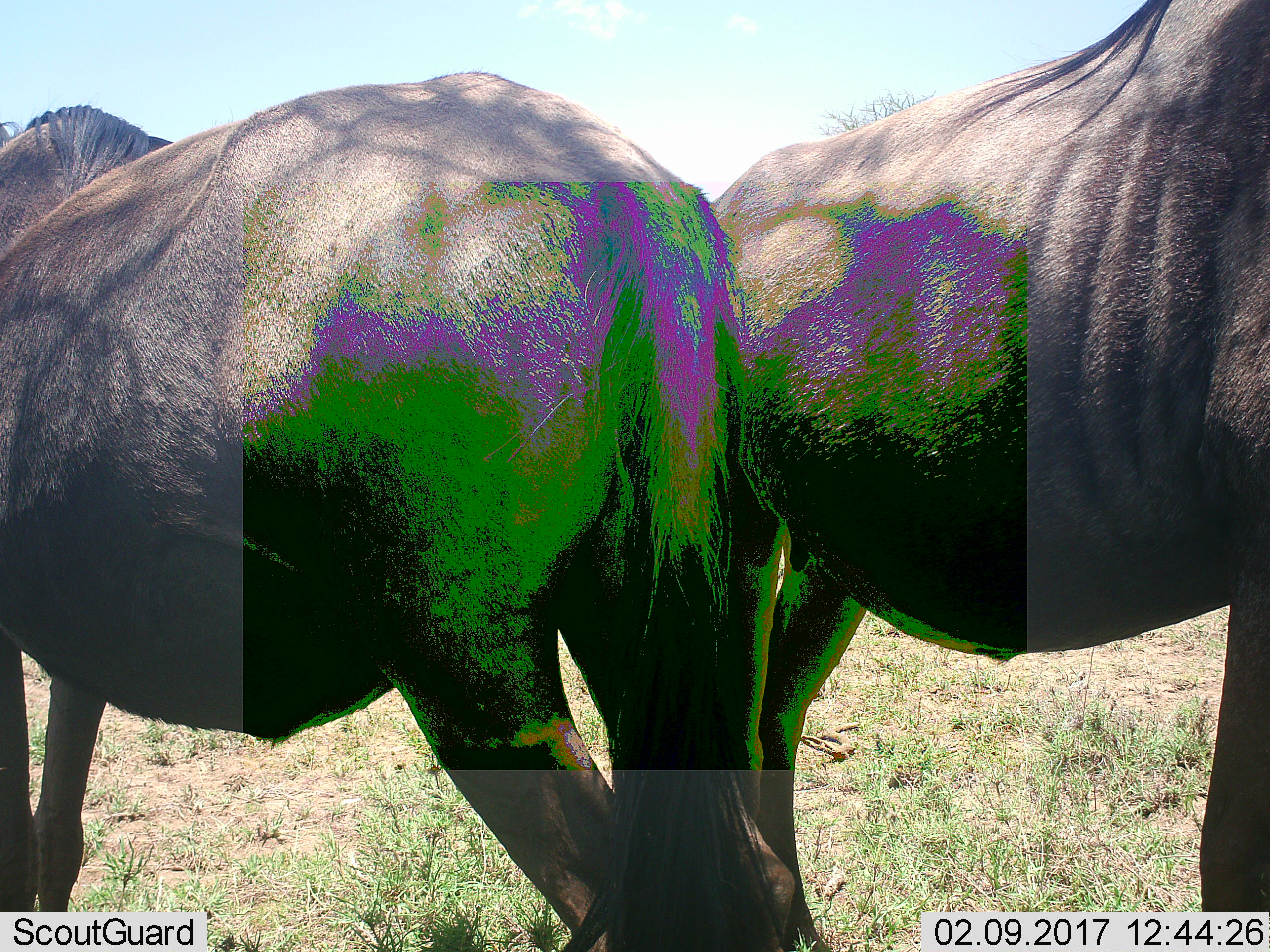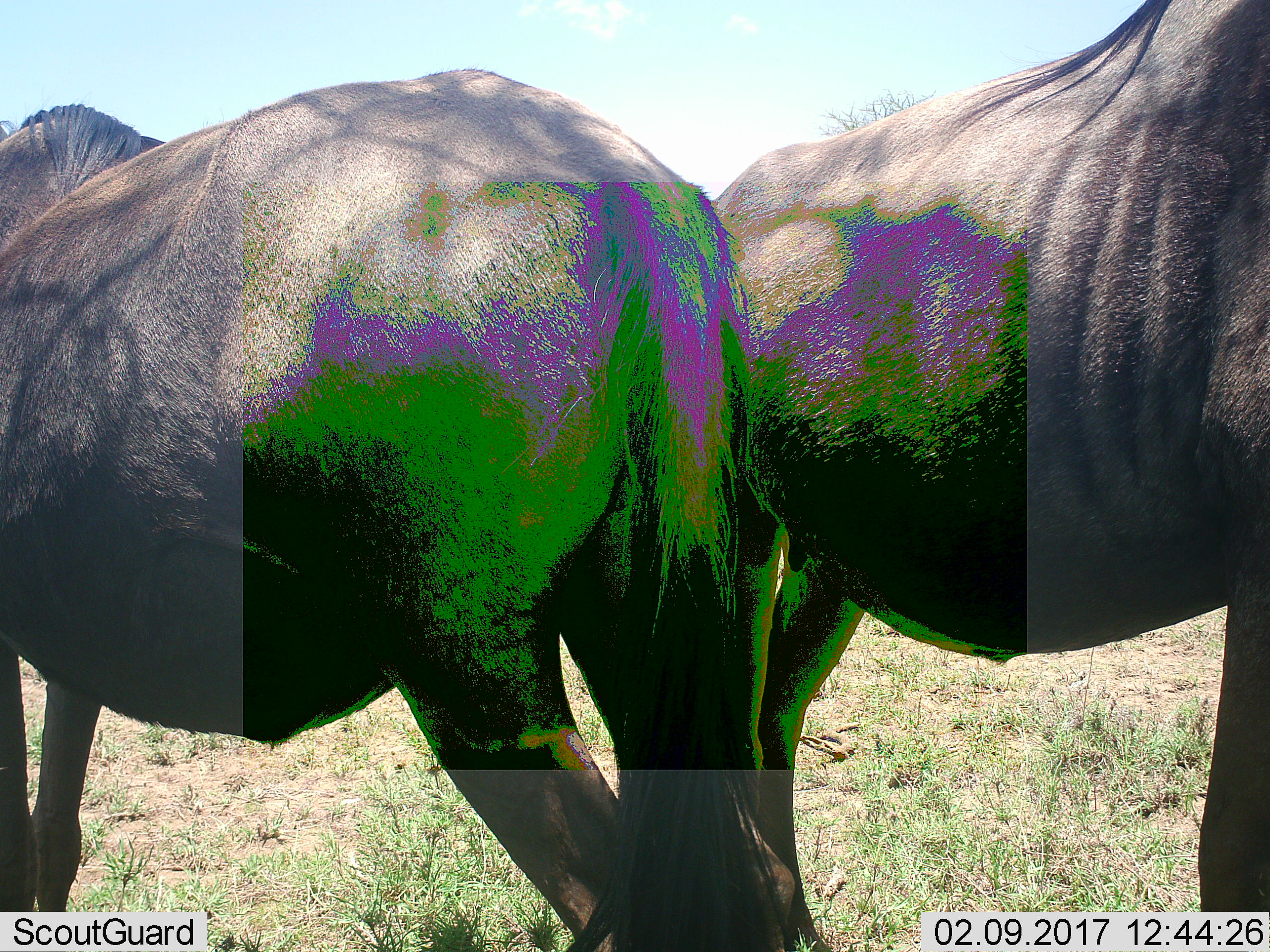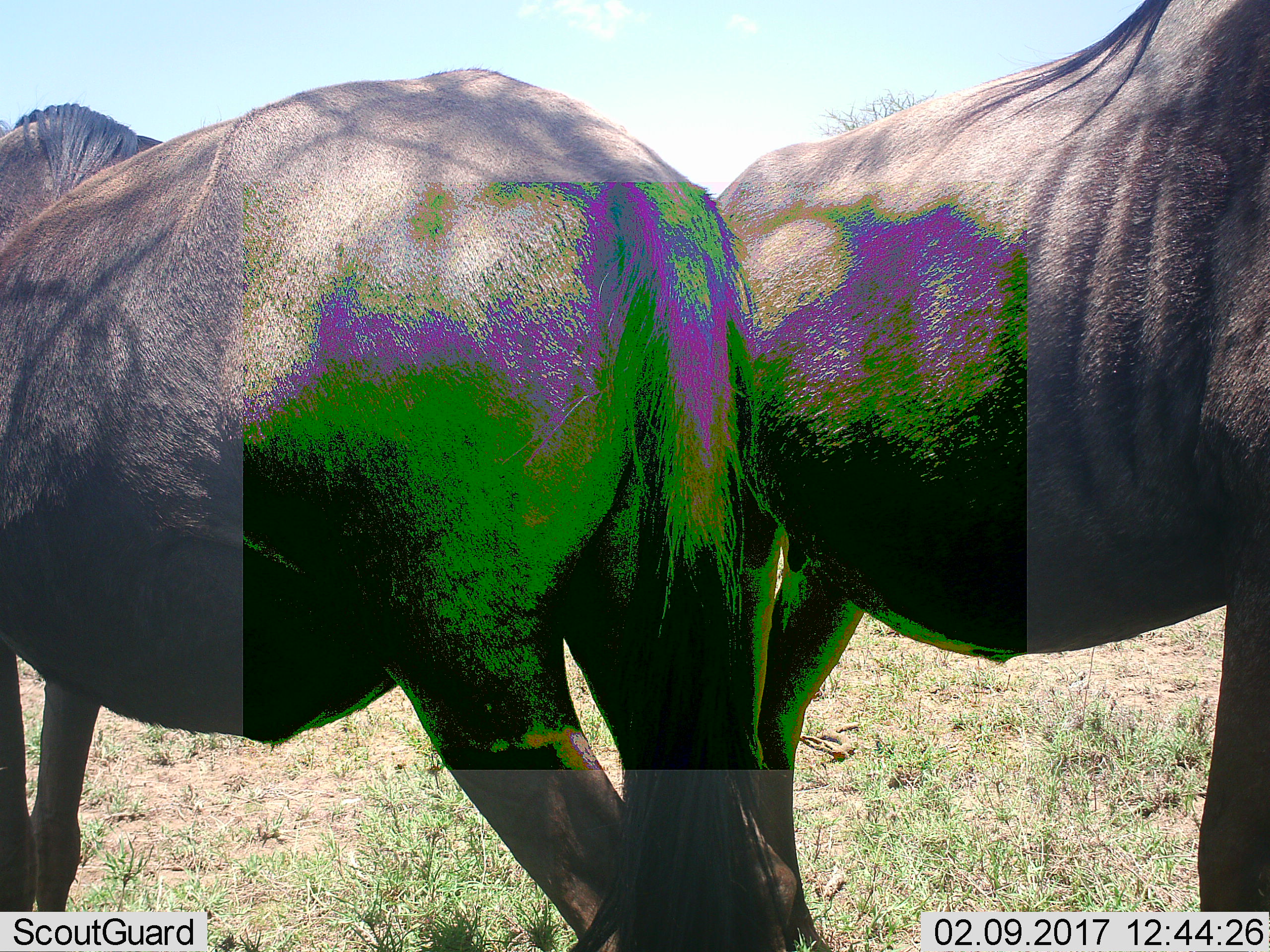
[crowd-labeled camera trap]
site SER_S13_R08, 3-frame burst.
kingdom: Animalia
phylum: Chordata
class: Mammalia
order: Artiodactyla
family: Bovidae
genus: Connochaetes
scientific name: Connochaetes taurinus taurinus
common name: blue wildebeest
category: wildebeestblue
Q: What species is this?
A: Wildebeestblue (blue wildebeest) (Connochaetes taurinus taurinus).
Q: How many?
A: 2.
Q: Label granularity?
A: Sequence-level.